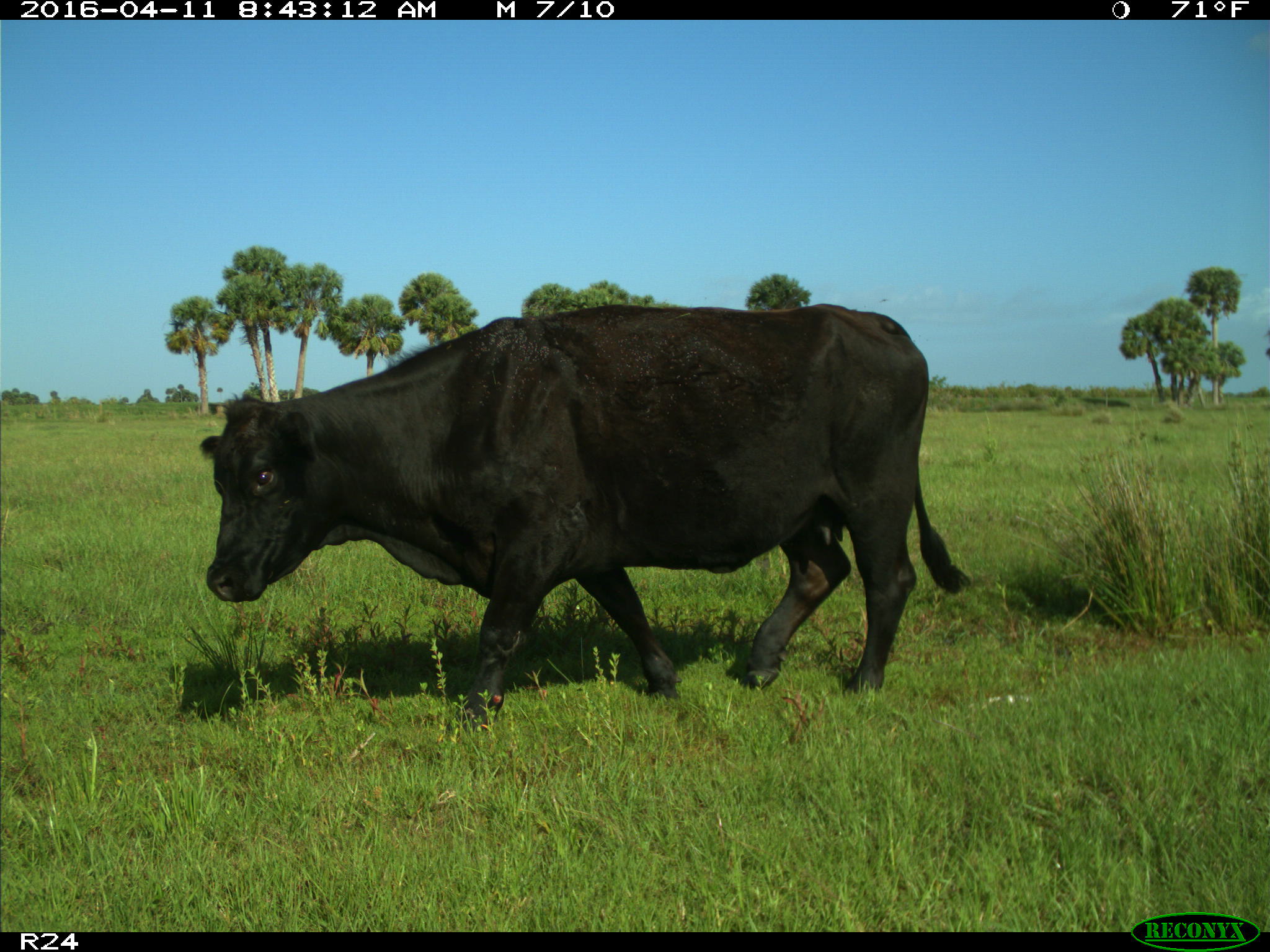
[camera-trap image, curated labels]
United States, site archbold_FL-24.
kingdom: Animalia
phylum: Chordata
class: Mammalia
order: Artiodactyla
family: Bovidae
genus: Bos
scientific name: Bos taurus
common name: domestic cow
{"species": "Bos taurus (domestic cow)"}